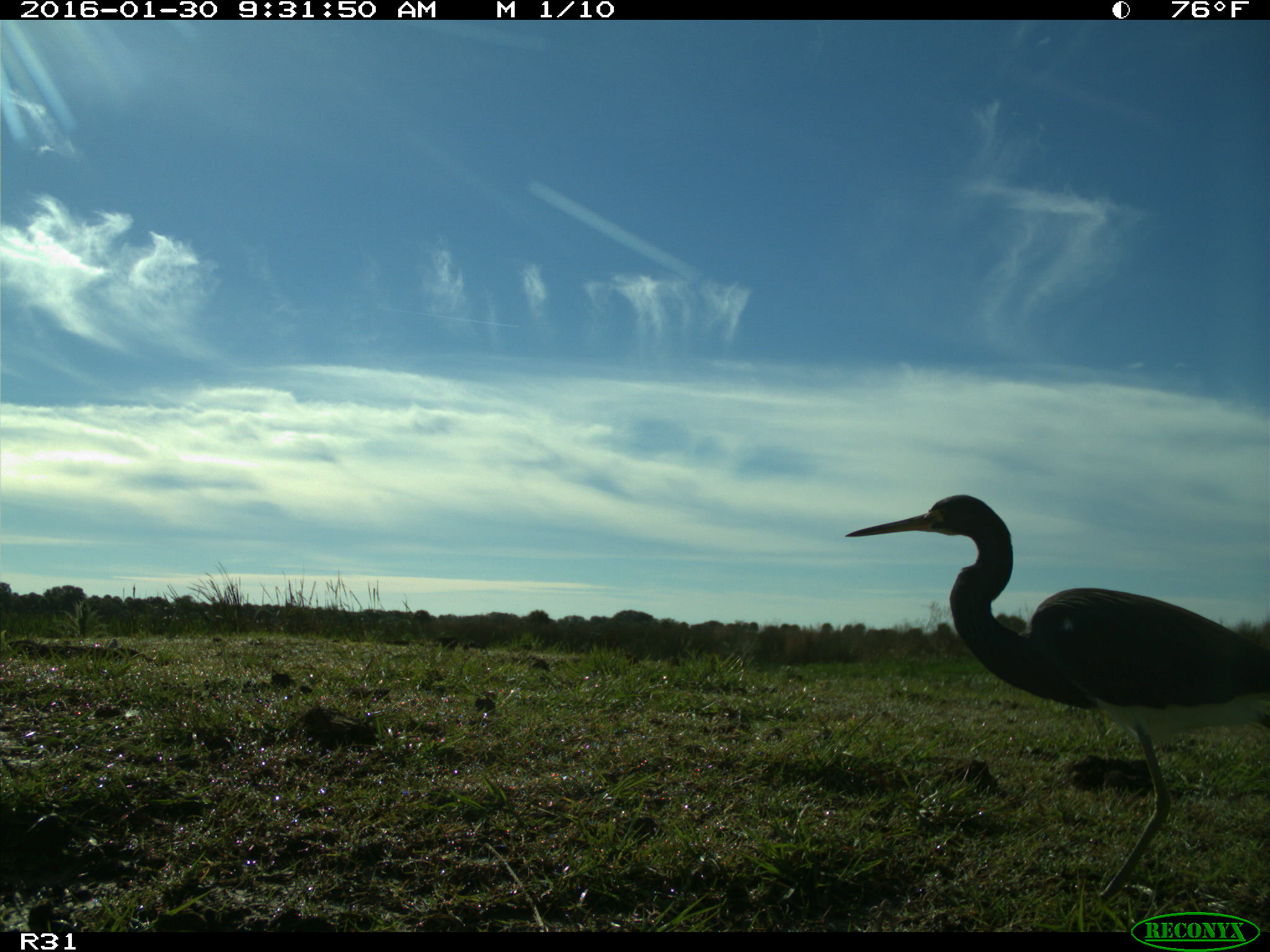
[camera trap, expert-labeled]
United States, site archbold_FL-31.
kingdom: Animalia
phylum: Chordata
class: Aves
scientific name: Aves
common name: birds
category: unidentified bird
Unidentified bird (birds) (Aves).